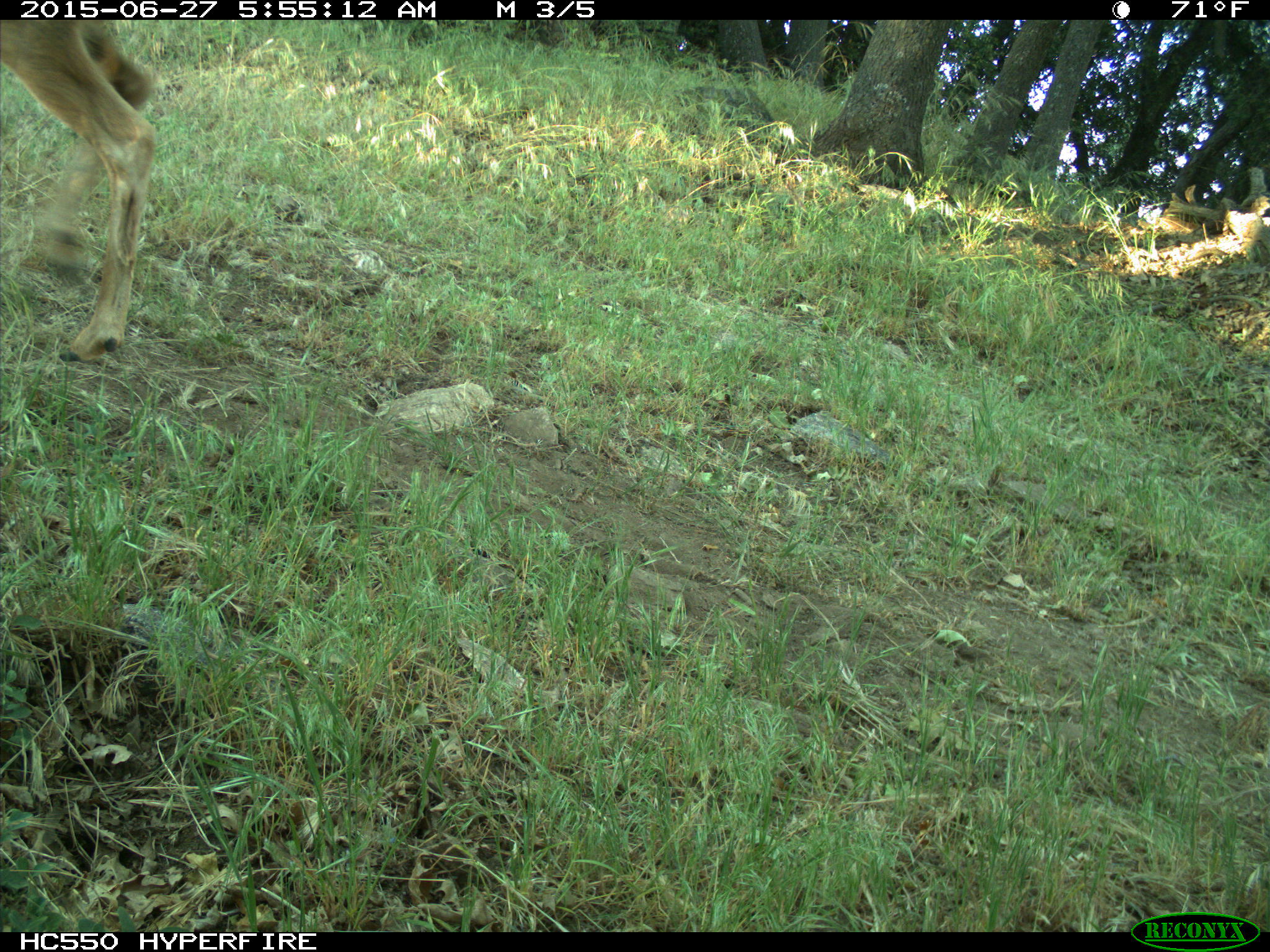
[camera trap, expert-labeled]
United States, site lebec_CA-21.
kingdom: Animalia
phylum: Chordata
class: Mammalia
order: Artiodactyla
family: Cervidae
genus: Odocoileus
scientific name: Odocoileus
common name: deer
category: unidentified deer